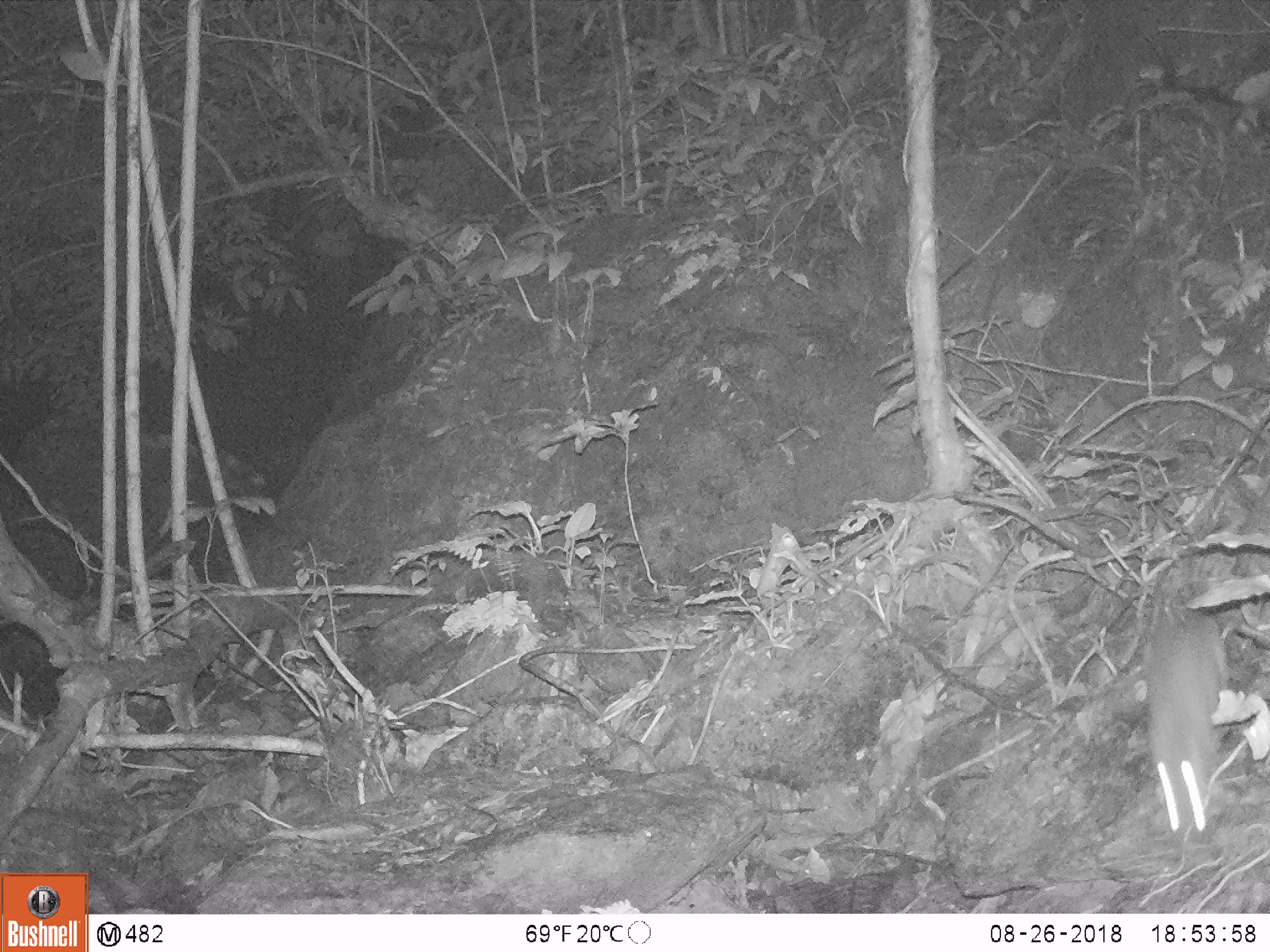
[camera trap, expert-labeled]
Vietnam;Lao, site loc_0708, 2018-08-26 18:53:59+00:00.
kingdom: Animalia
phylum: Chordata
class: Mammalia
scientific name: Mammalia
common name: mammal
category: unidentified small mammal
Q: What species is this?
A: Unidentified small mammal (mammal) (Mammalia).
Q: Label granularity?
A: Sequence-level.